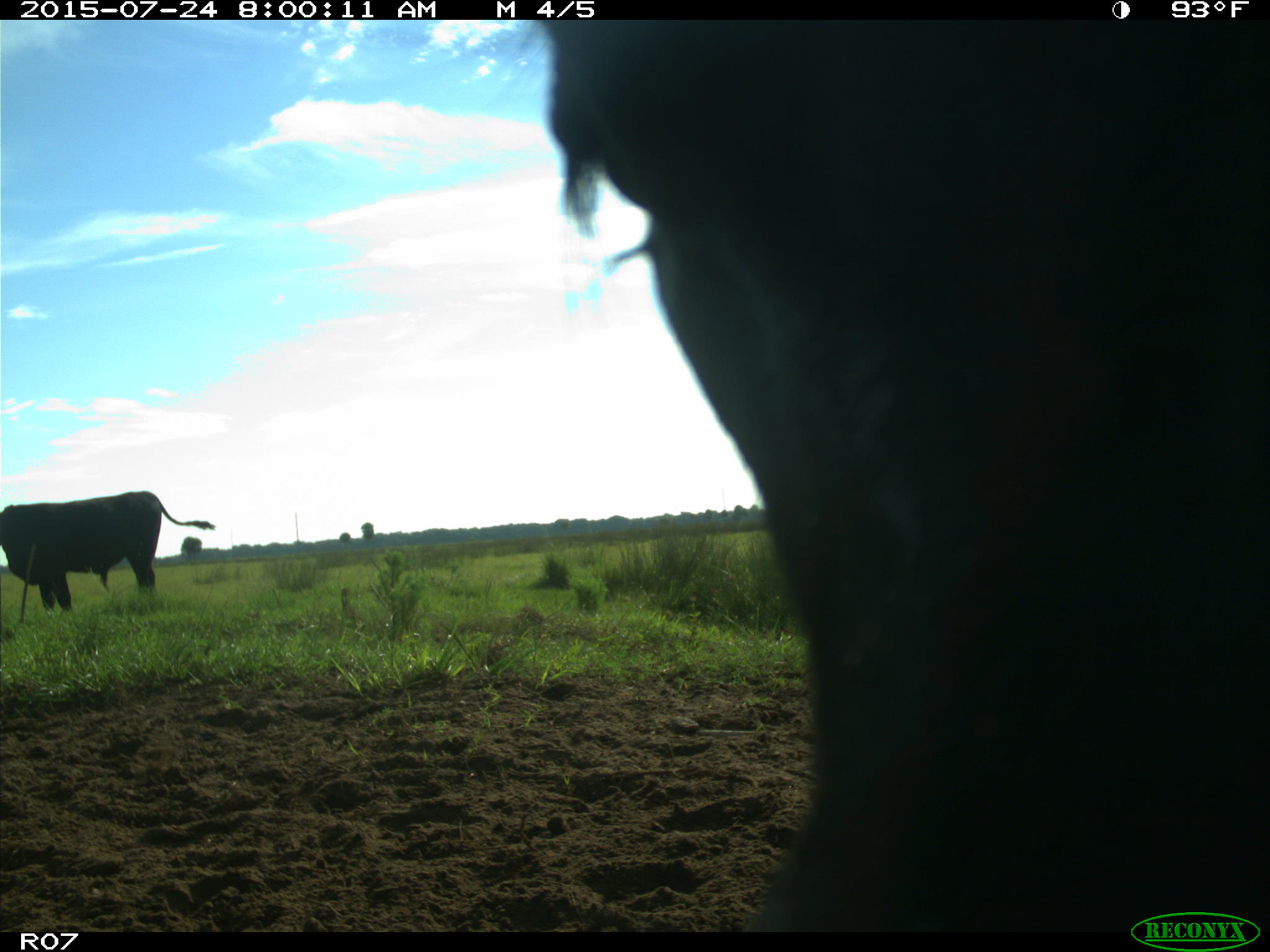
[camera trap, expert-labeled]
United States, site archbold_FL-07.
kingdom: Animalia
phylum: Chordata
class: Mammalia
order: Artiodactyla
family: Bovidae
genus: Bos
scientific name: Bos taurus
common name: domestic cow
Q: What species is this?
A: Bos taurus (domestic cow).